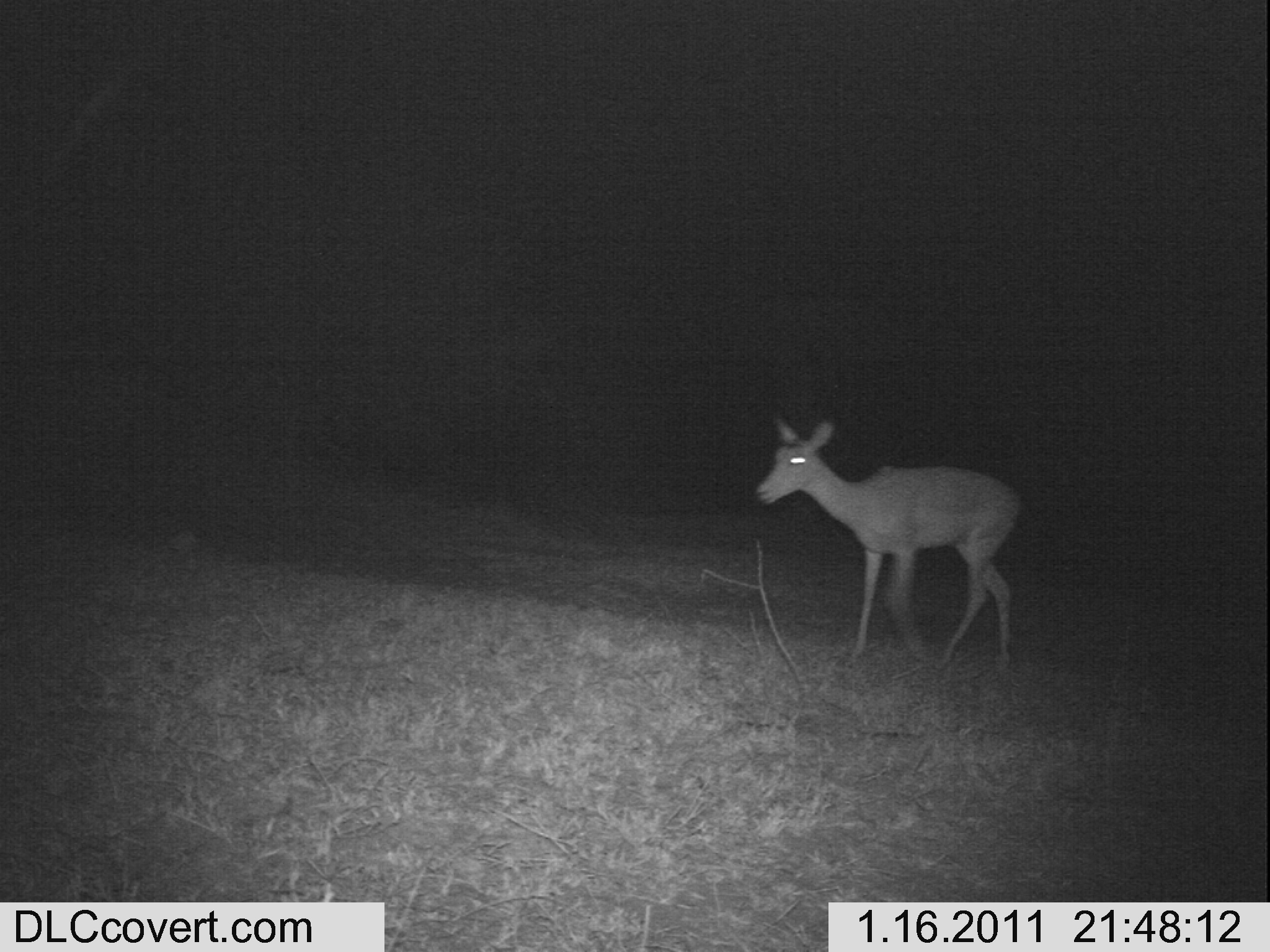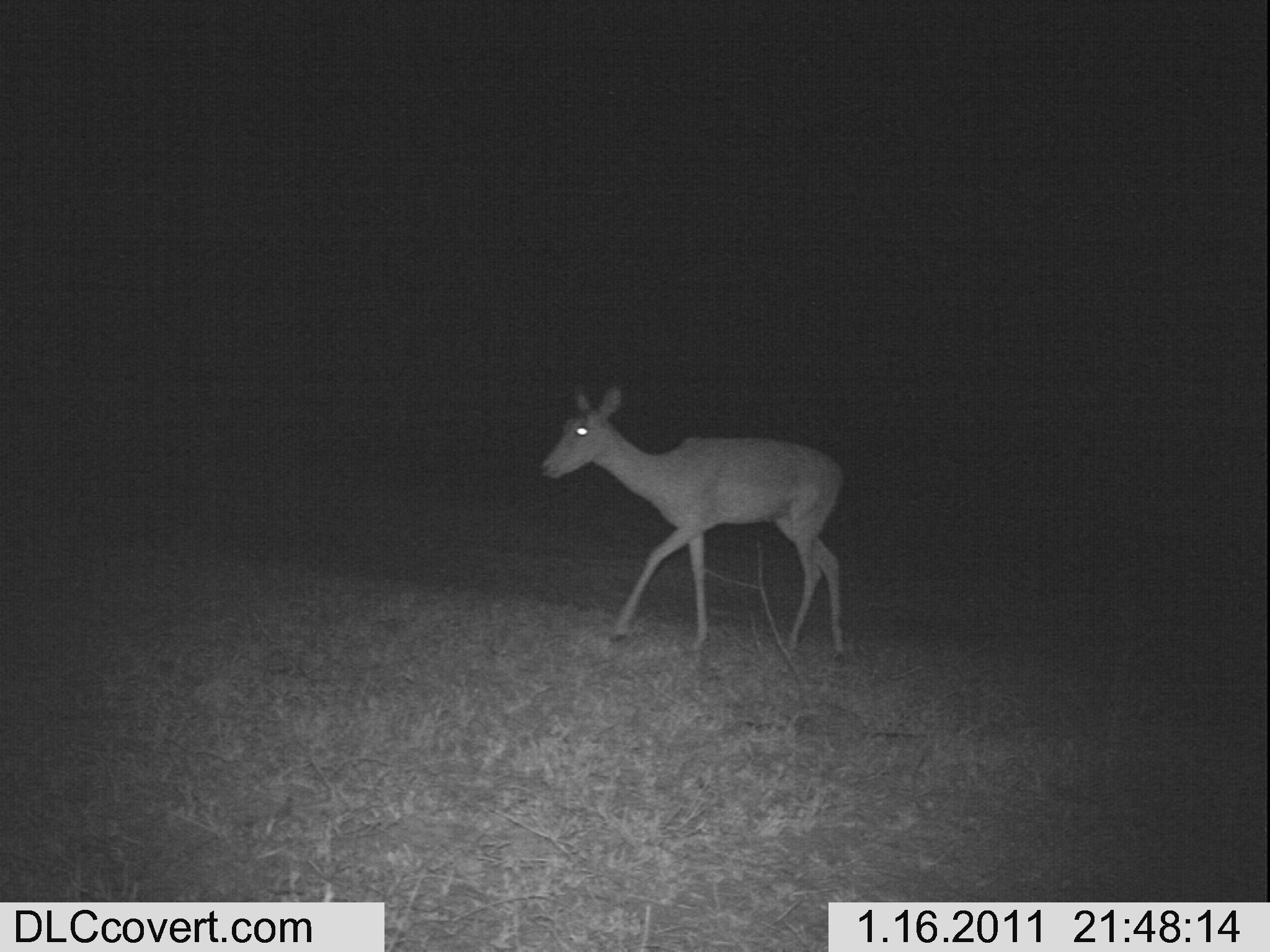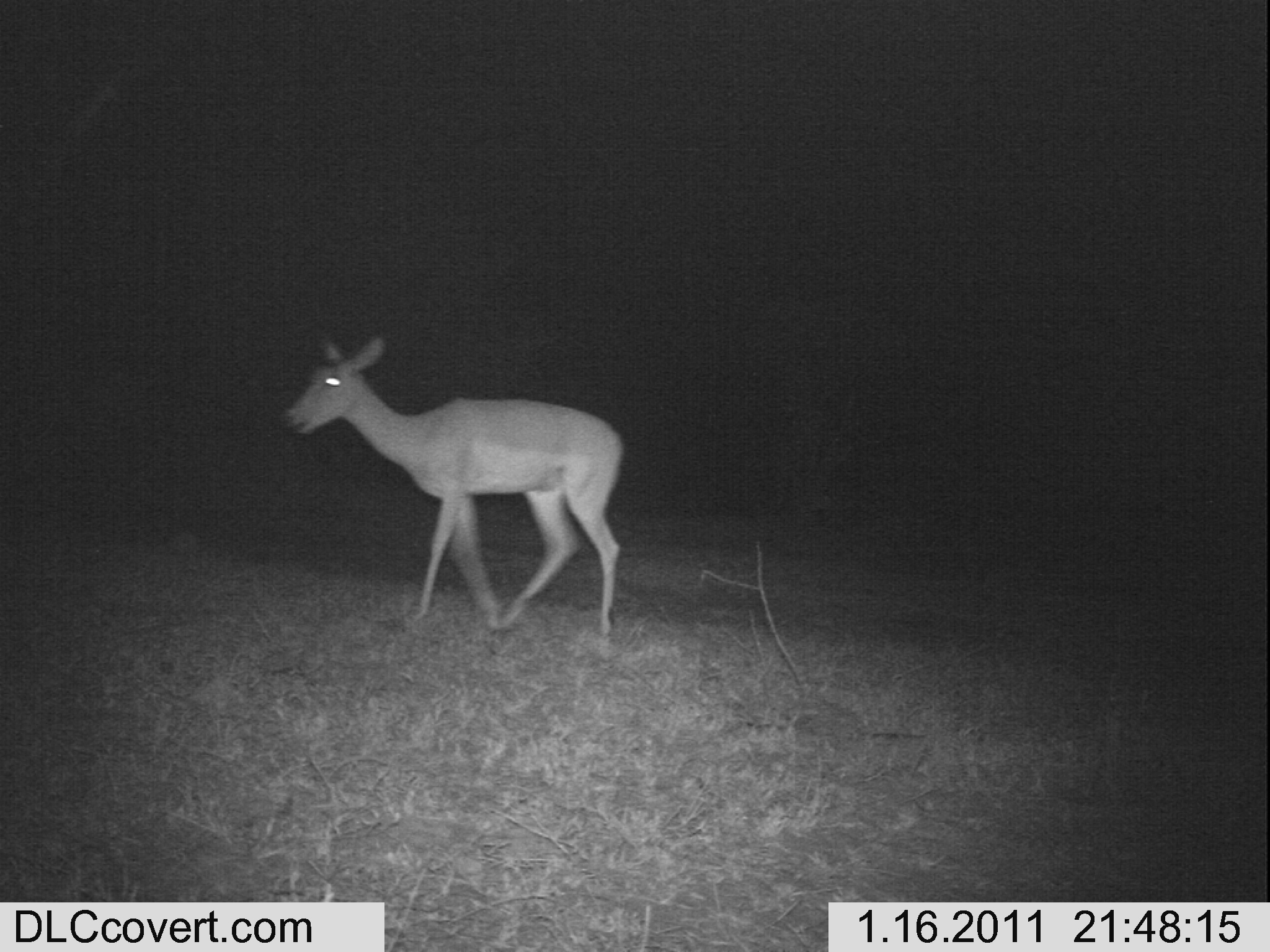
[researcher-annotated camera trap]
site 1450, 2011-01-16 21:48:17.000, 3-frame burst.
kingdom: Animalia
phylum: Chordata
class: Mammalia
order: Artiodactyla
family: Bovidae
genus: Aepyceros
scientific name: Aepyceros melampus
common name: impala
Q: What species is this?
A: Aepyceros melampus (impala).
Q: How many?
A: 1.